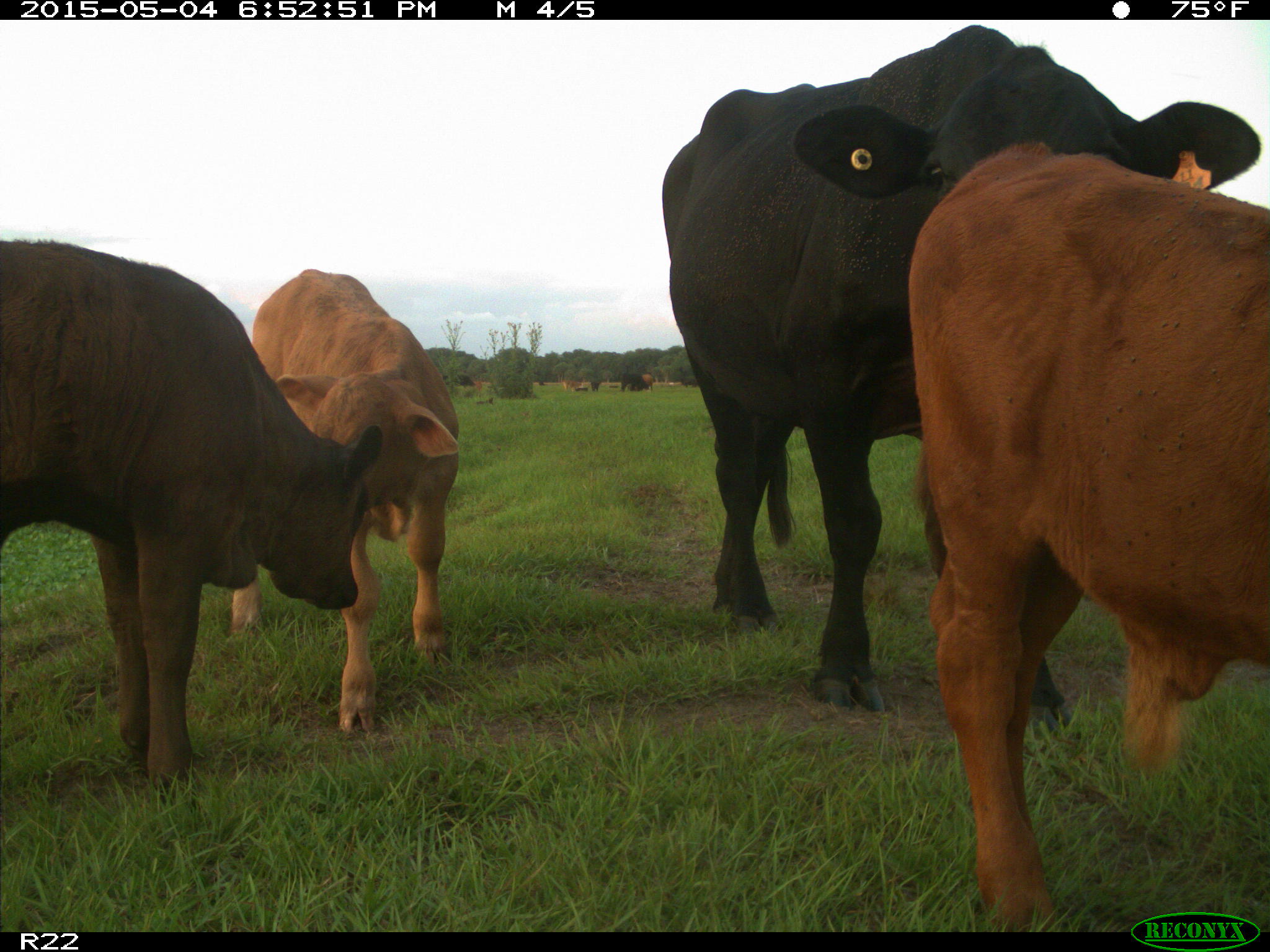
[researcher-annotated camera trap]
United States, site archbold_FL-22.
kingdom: Animalia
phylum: Chordata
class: Mammalia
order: Artiodactyla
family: Bovidae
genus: Bos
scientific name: Bos taurus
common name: domestic cow